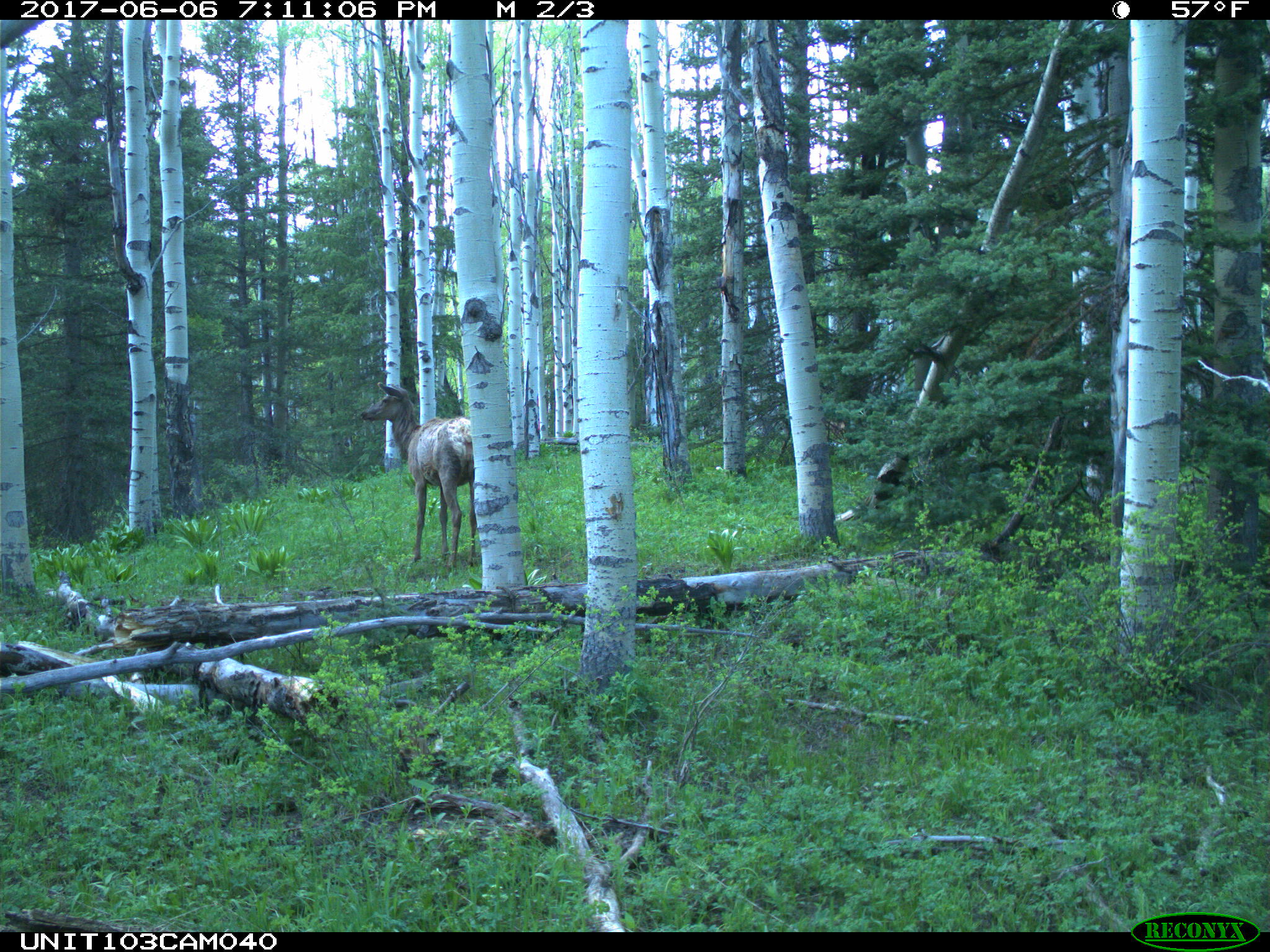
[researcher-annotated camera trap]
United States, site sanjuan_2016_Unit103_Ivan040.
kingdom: Animalia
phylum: Chordata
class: Mammalia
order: Artiodactyla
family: Cervidae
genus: Cervus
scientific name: Cervus elaphus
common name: red deer